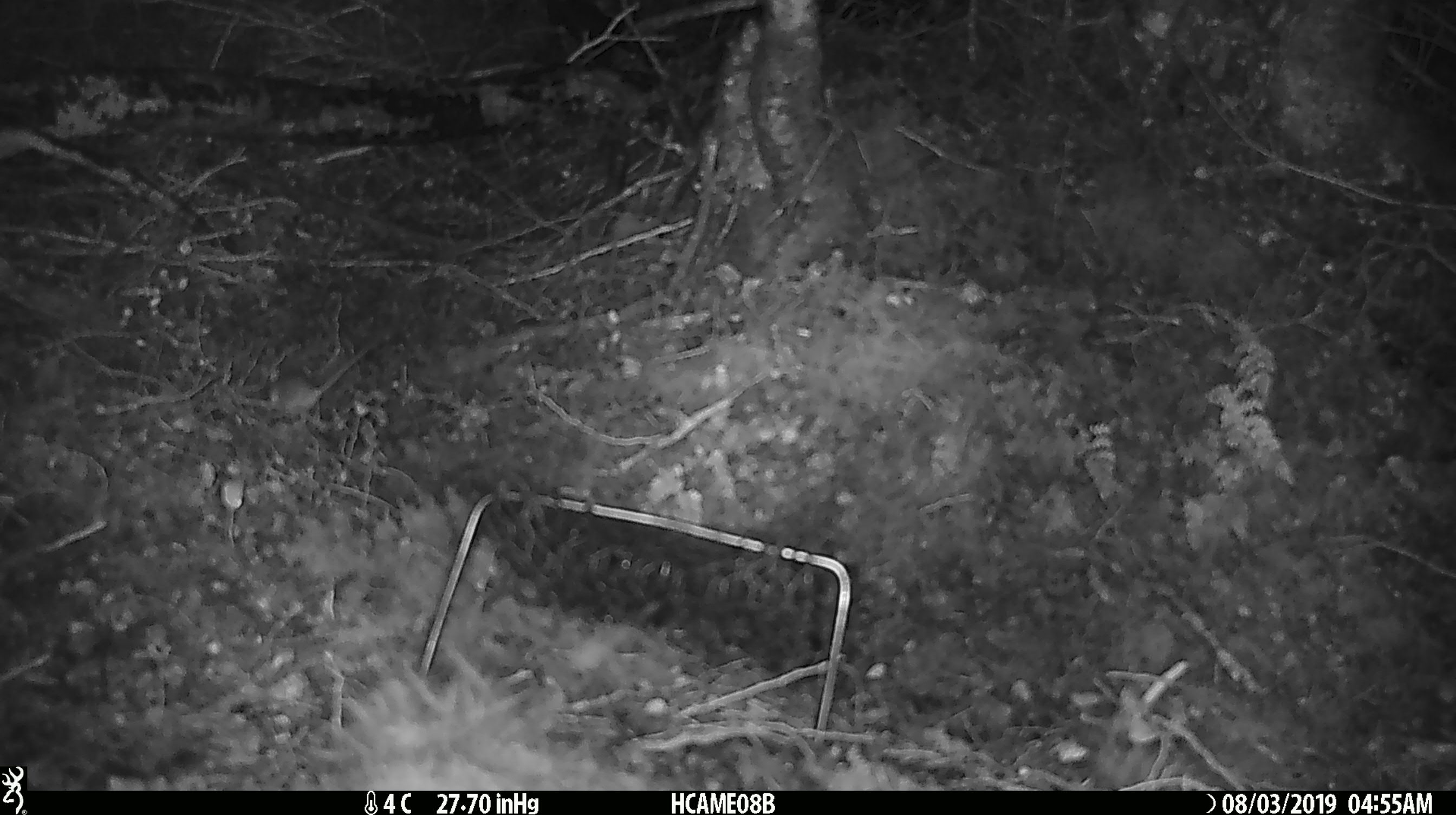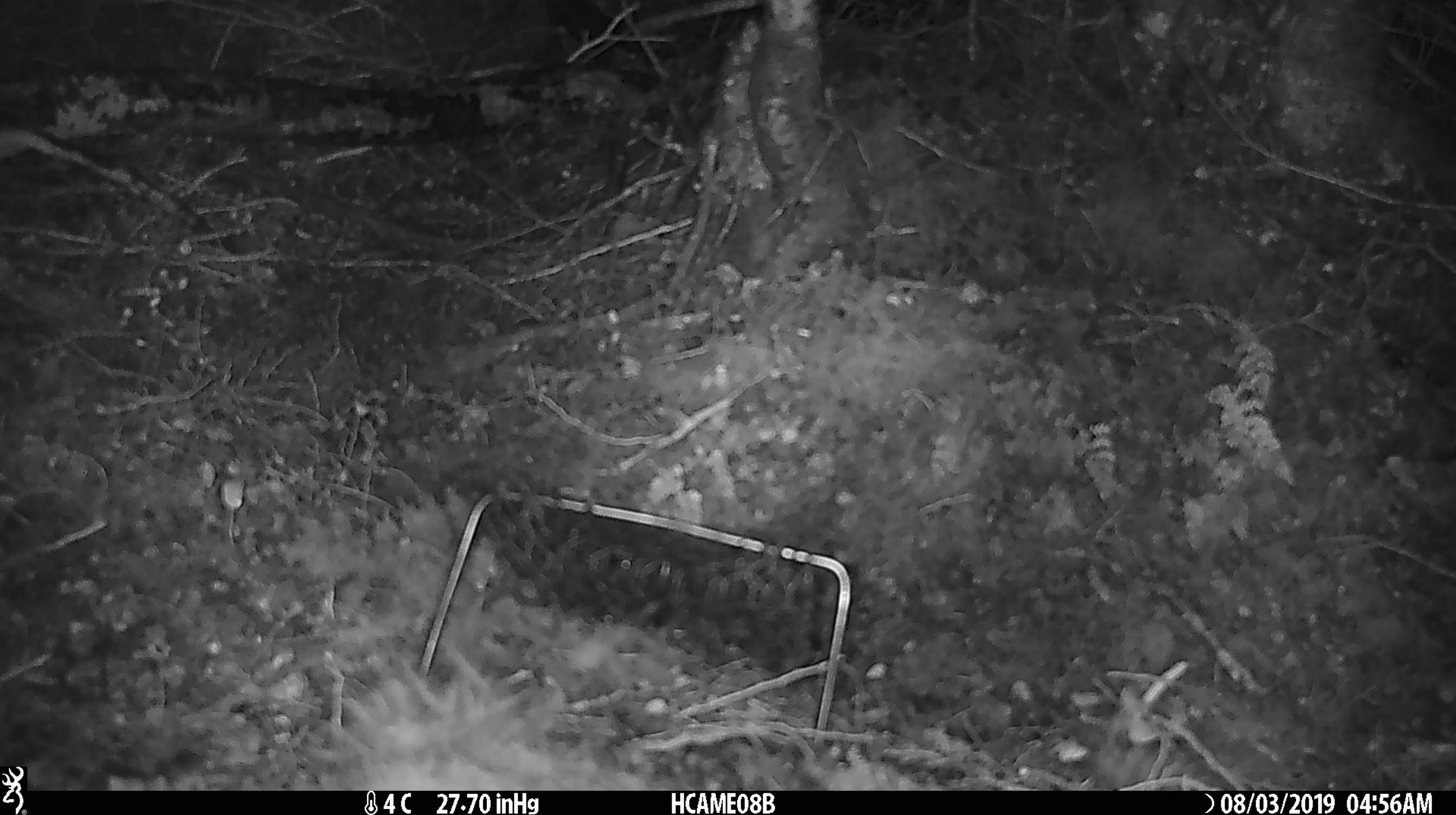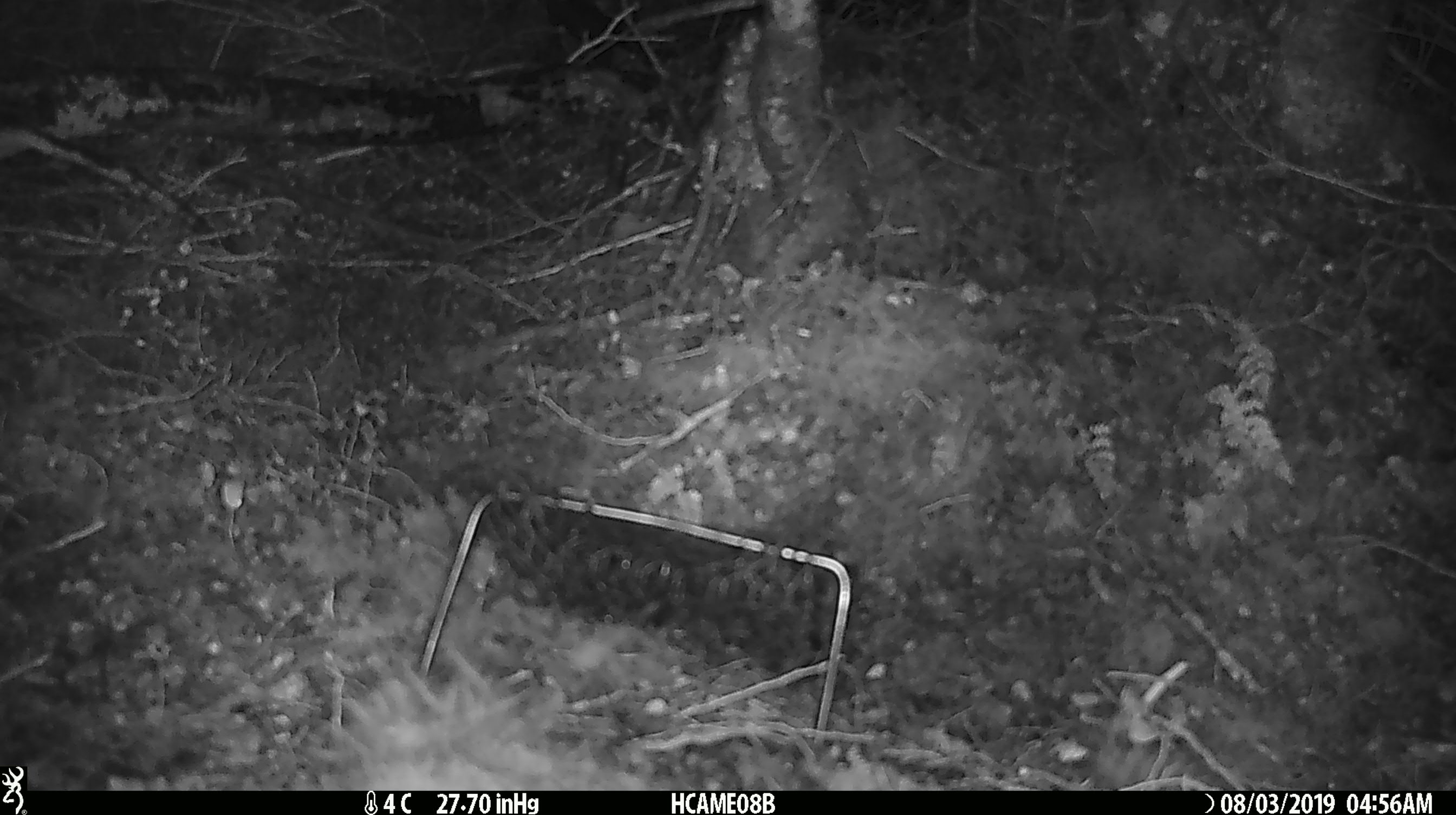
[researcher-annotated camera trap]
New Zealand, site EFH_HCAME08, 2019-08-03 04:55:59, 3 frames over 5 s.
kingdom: Animalia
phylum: Chordata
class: Mammalia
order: Rodentia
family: Muridae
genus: Mus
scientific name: Mus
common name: mouse